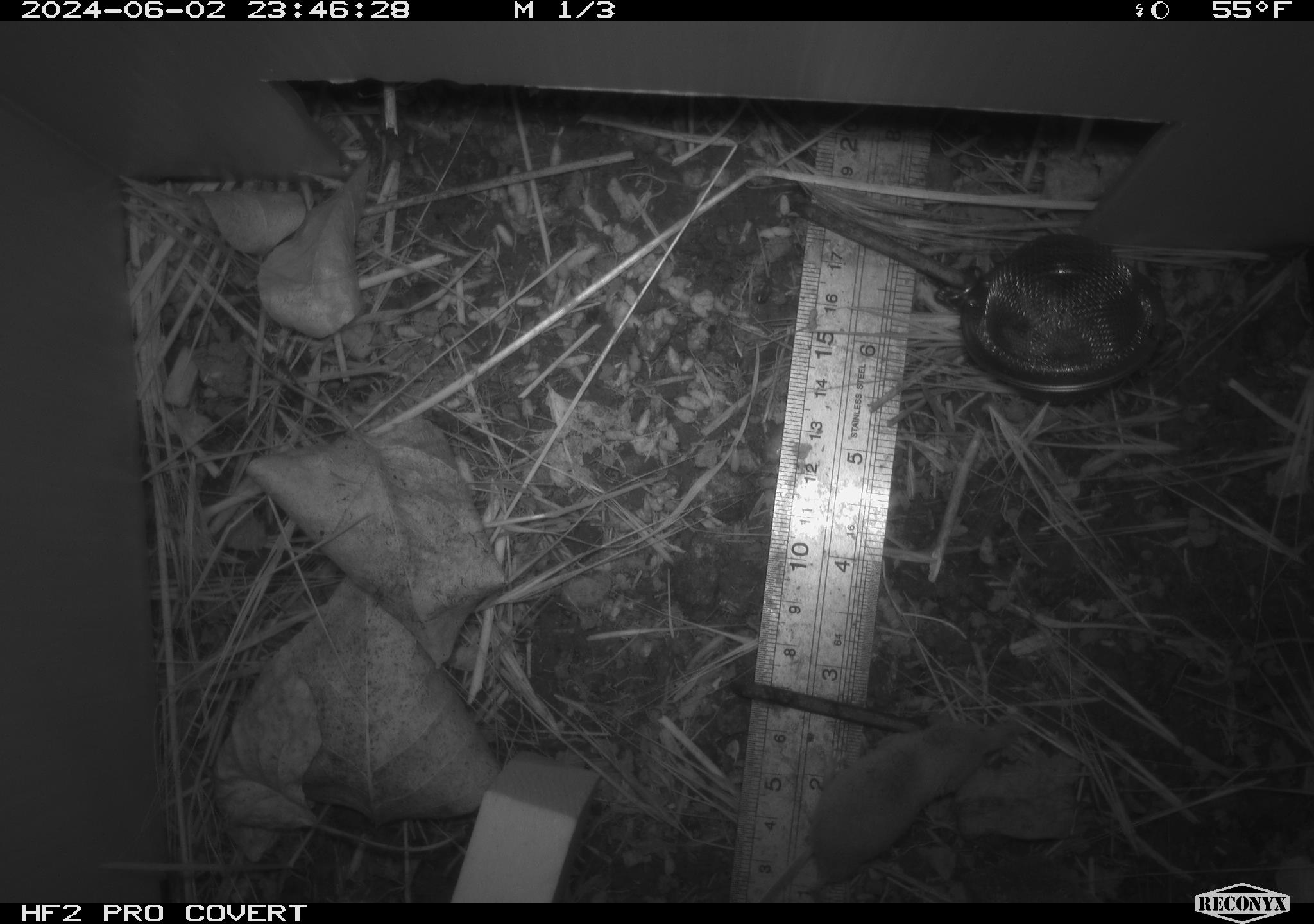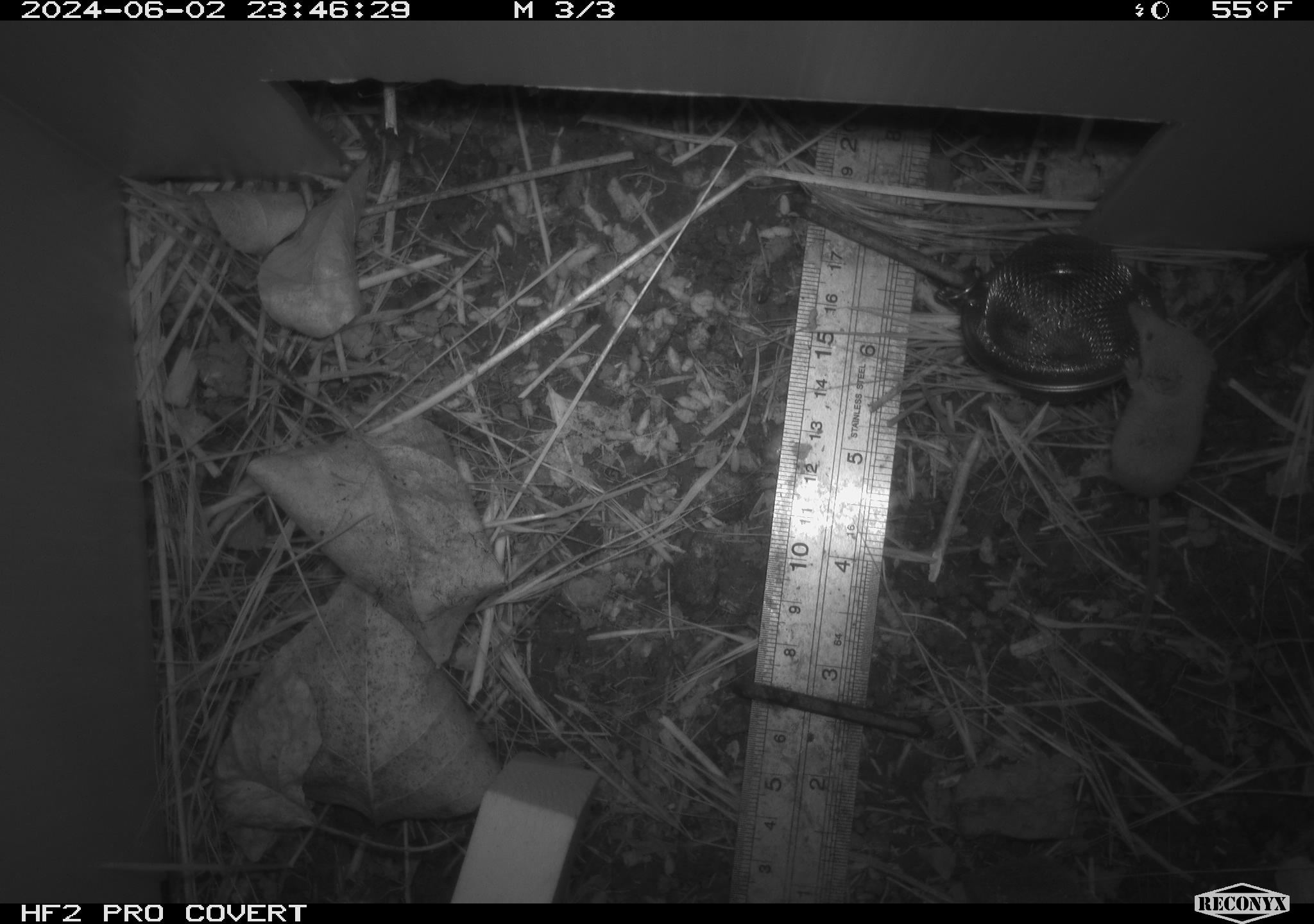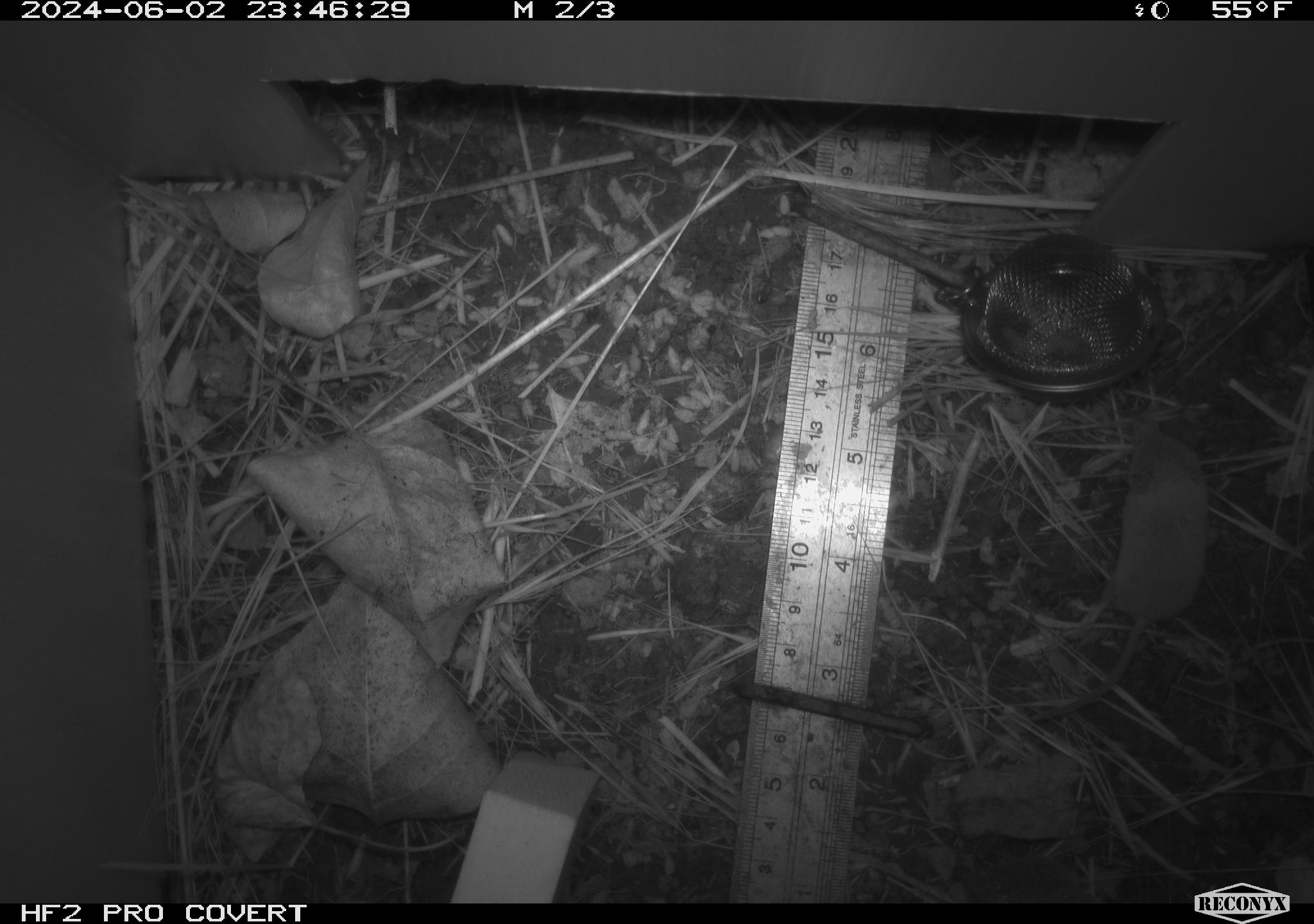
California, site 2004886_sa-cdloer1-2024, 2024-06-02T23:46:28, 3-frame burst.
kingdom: Animalia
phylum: Chordata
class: Mammalia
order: Eulipotyphla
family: Soricidae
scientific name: Soricidae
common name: shrews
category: soricidae family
Soricidae family (shrews) (Soricidae).